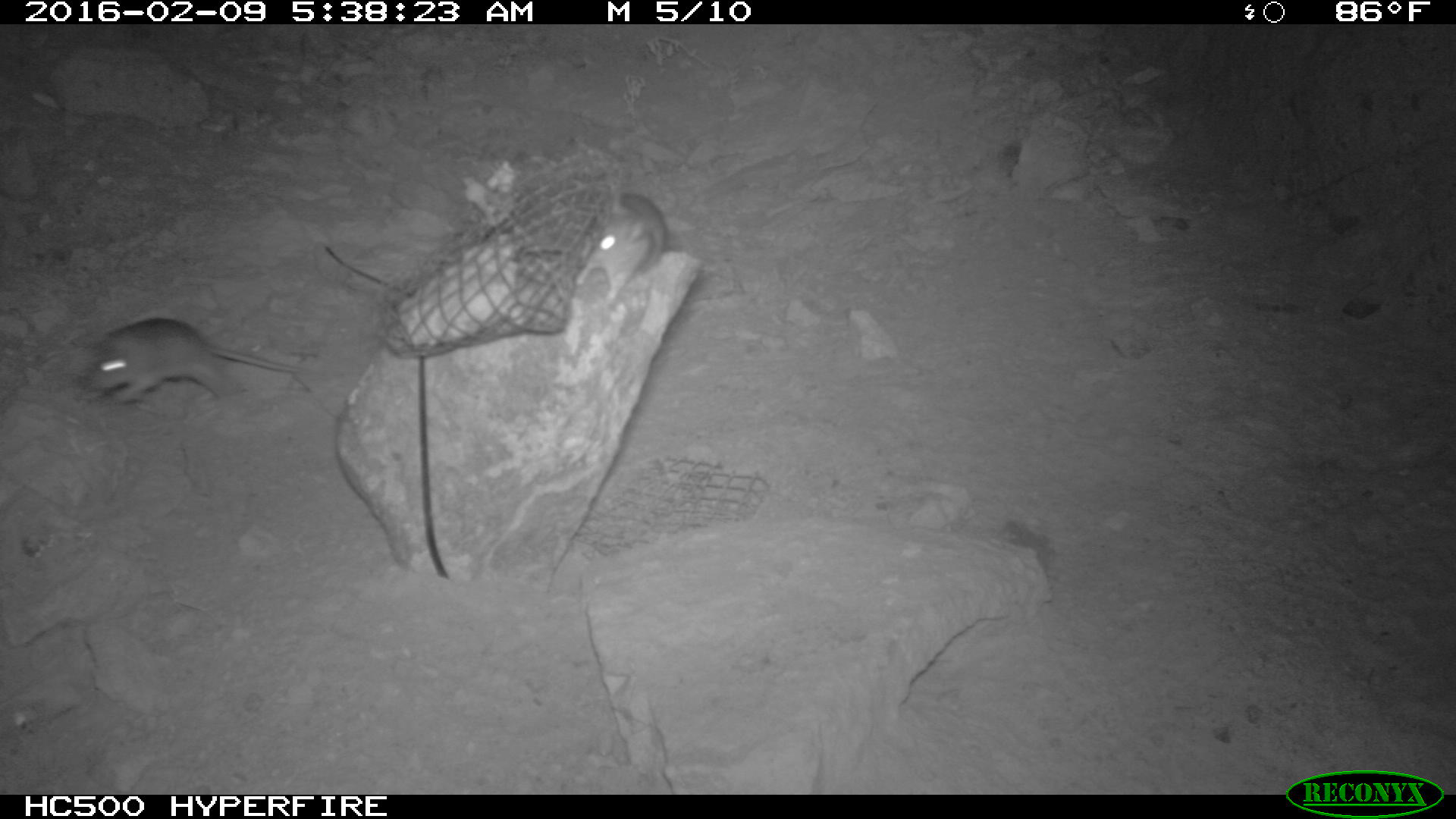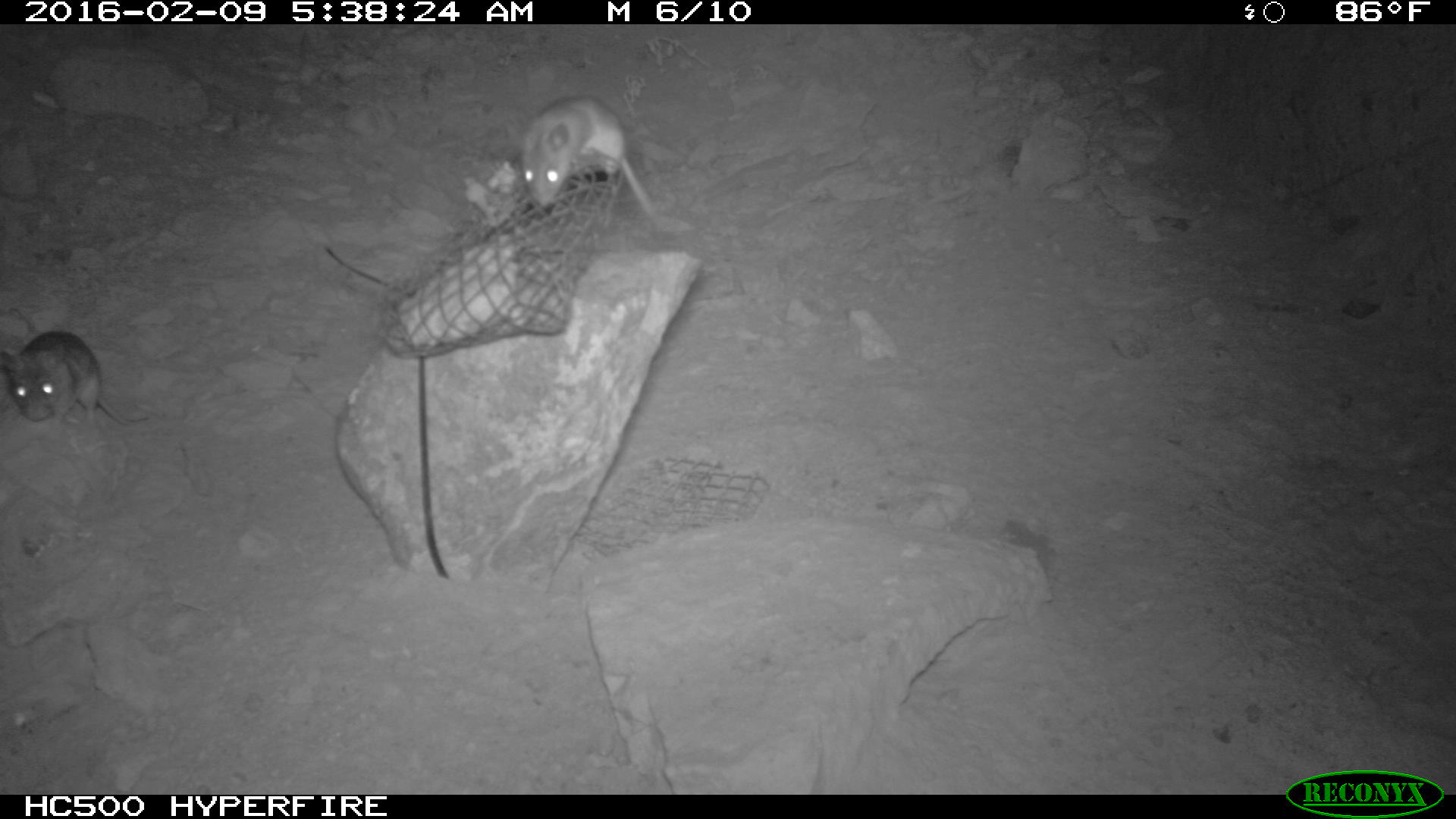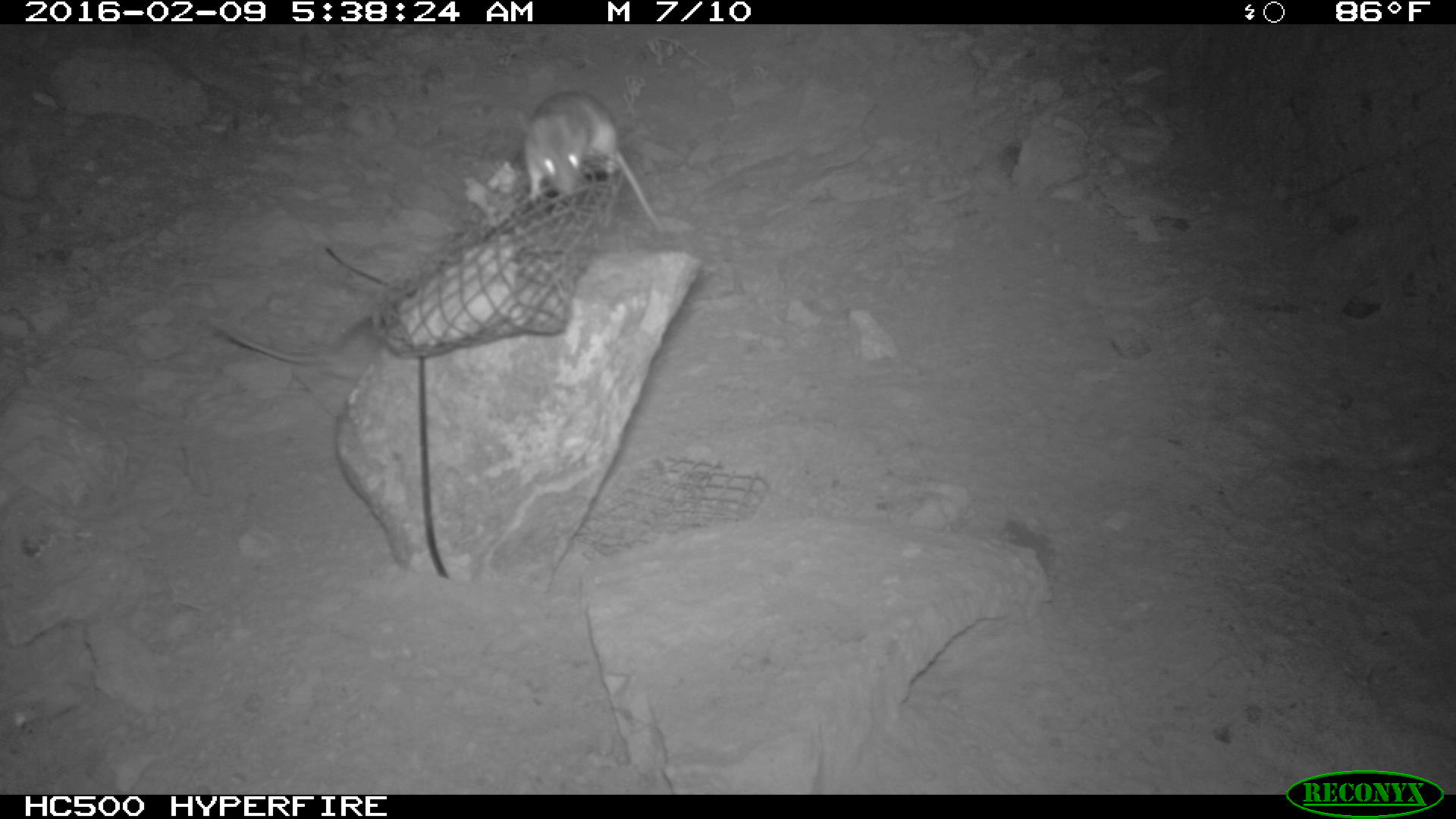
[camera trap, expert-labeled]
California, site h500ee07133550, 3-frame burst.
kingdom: Animalia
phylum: Chordata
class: Mammalia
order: Rodentia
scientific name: Rodentia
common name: rodent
Rodent (Rodentia).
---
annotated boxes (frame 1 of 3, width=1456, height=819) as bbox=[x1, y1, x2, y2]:
rodent: bbox=[80, 318, 304, 406]; bbox=[575, 188, 668, 302]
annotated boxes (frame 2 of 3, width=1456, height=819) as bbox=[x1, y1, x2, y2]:
rodent: bbox=[519, 93, 672, 234]; bbox=[0, 329, 151, 426]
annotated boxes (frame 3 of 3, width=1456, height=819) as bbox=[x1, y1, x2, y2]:
rodent: bbox=[516, 90, 665, 234]; bbox=[218, 315, 385, 381]